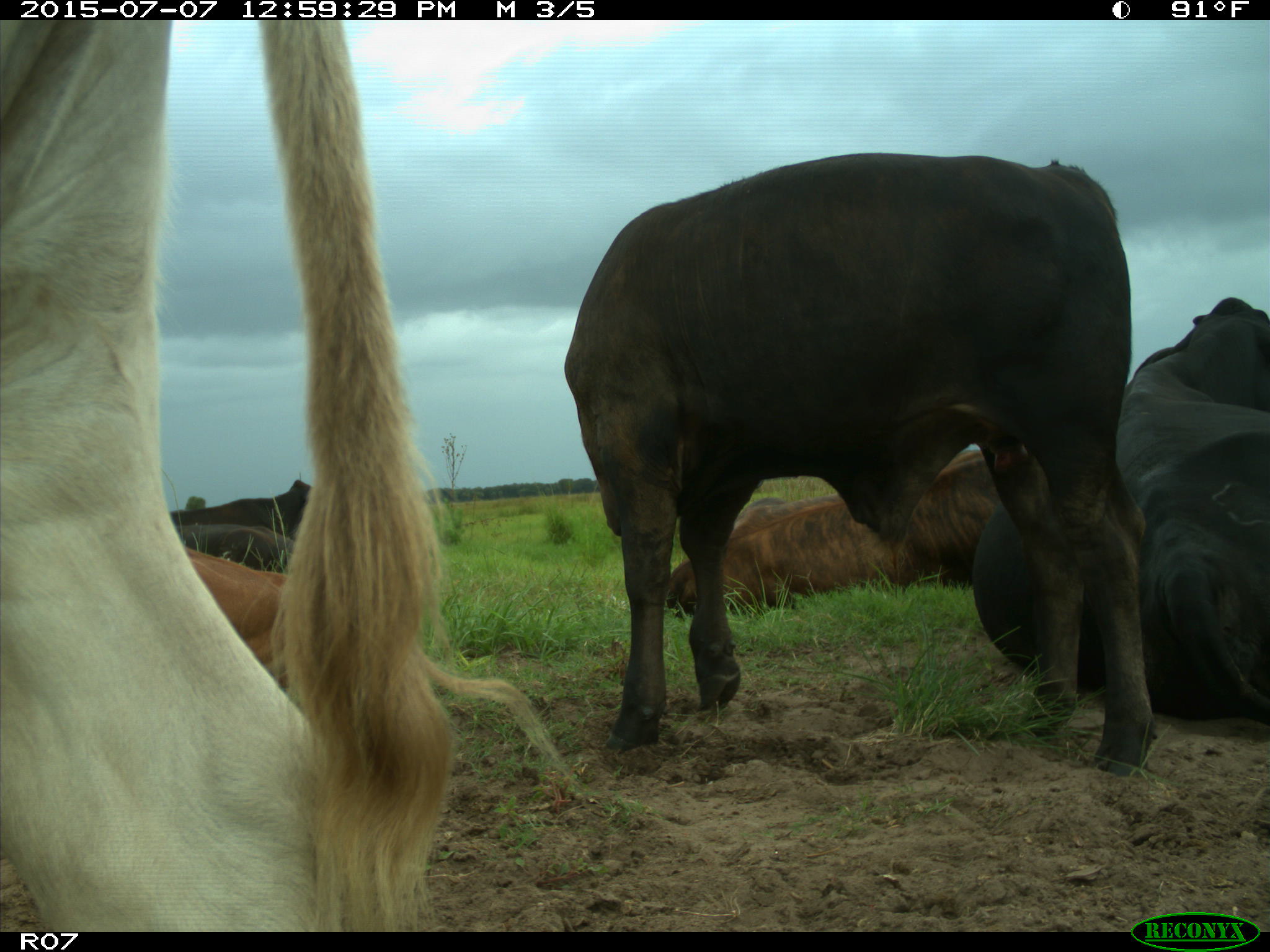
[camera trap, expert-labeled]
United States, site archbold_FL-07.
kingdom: Animalia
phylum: Chordata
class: Mammalia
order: Artiodactyla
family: Bovidae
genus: Bos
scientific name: Bos taurus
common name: domestic cow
Bos taurus (domestic cow).